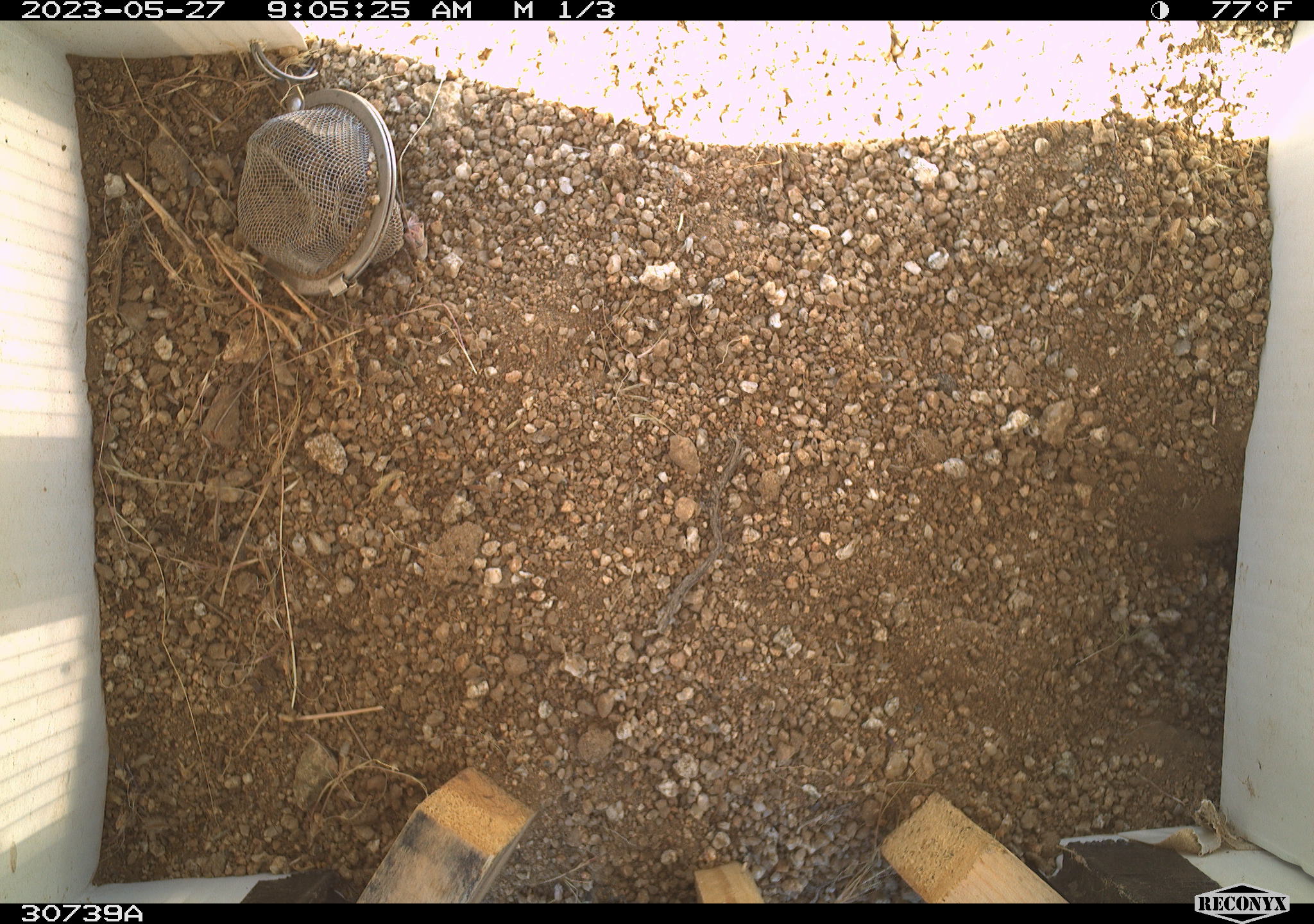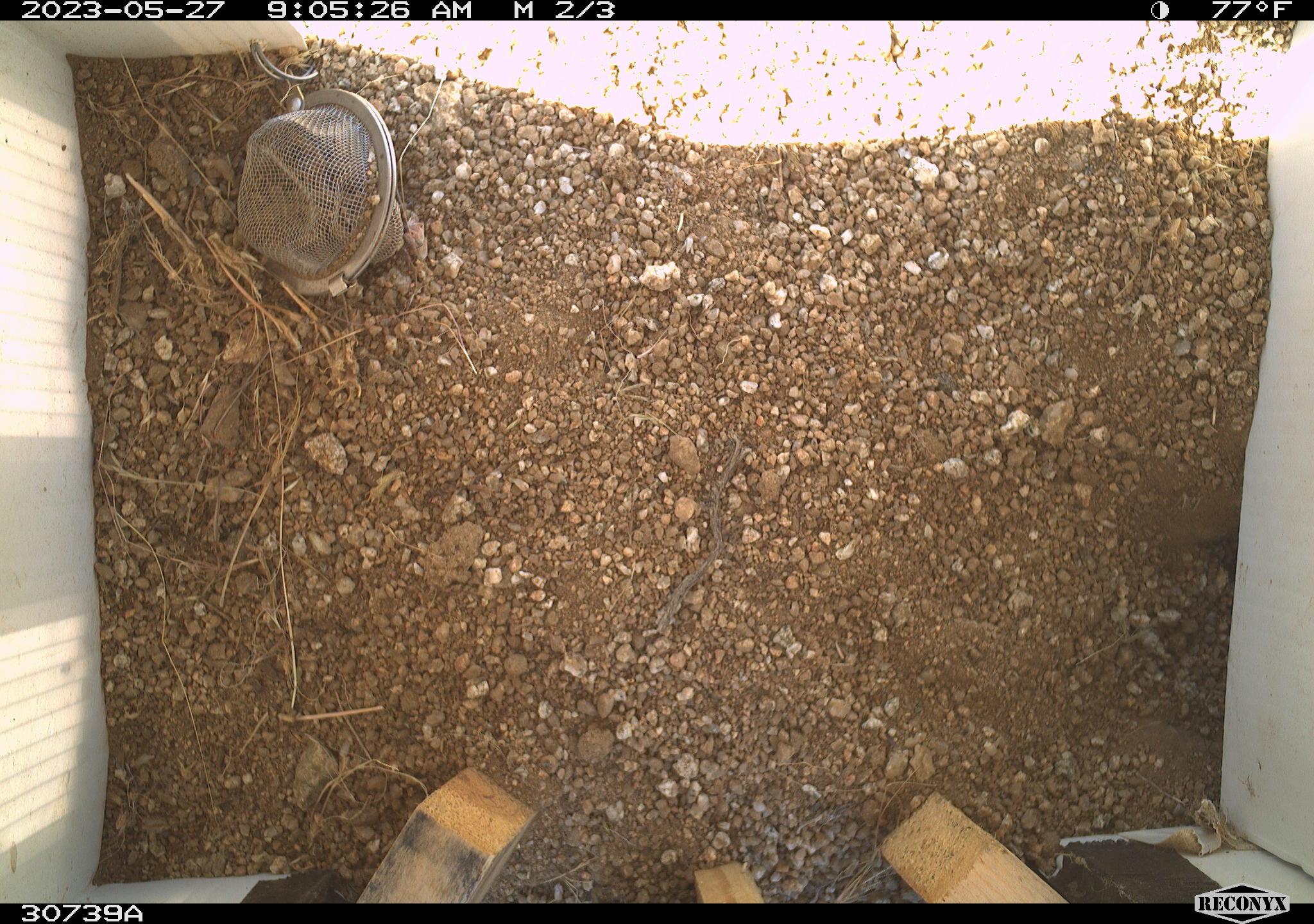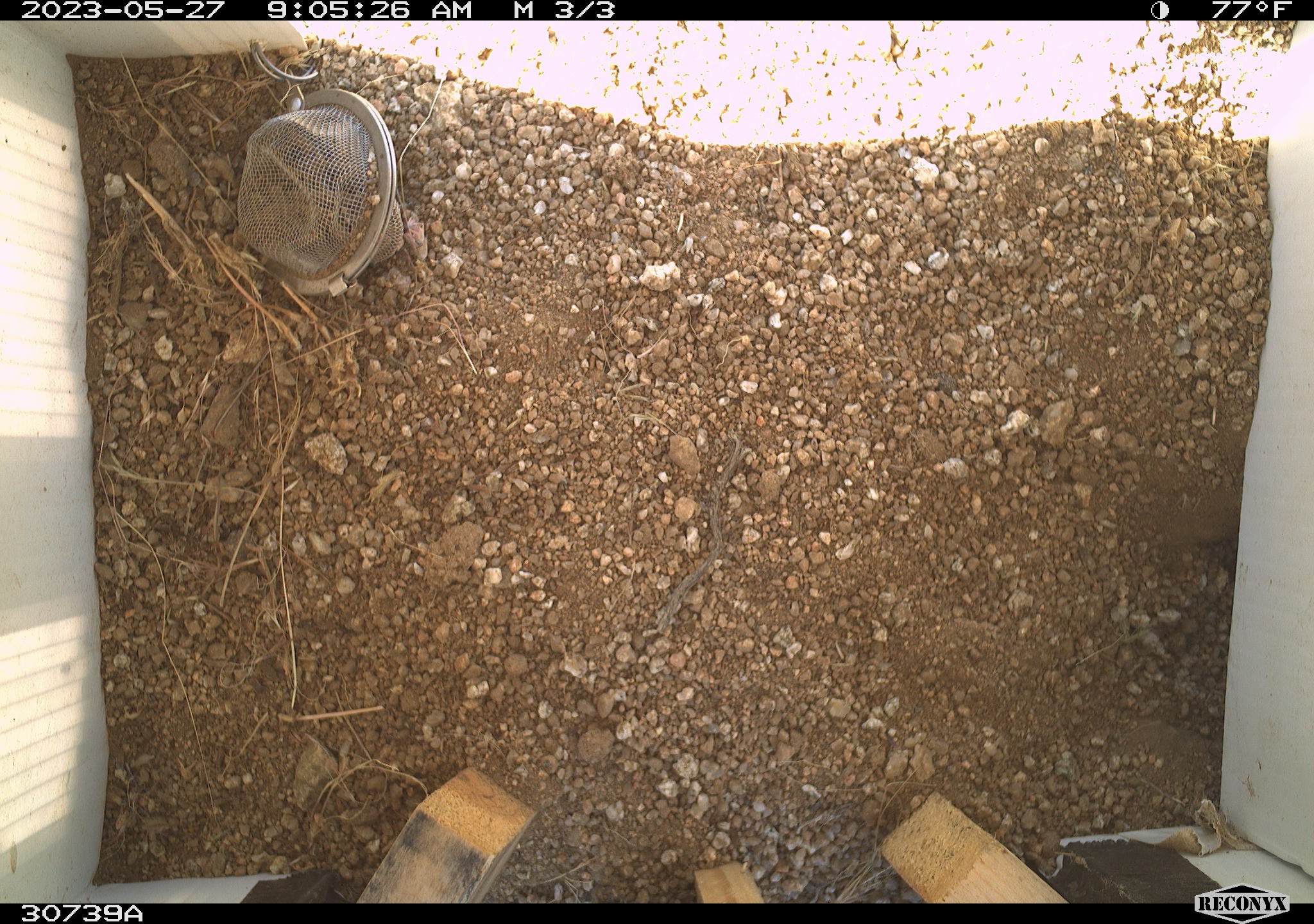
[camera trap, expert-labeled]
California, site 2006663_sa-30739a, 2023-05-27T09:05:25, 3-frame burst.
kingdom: Animalia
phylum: Chordata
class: Mammalia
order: Rodentia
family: Sciuridae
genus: Ammospermophilus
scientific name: Ammospermophilus leucurus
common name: white-tailed antelope squirrel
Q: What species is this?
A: White-tailed antelope squirrel (Ammospermophilus leucurus).